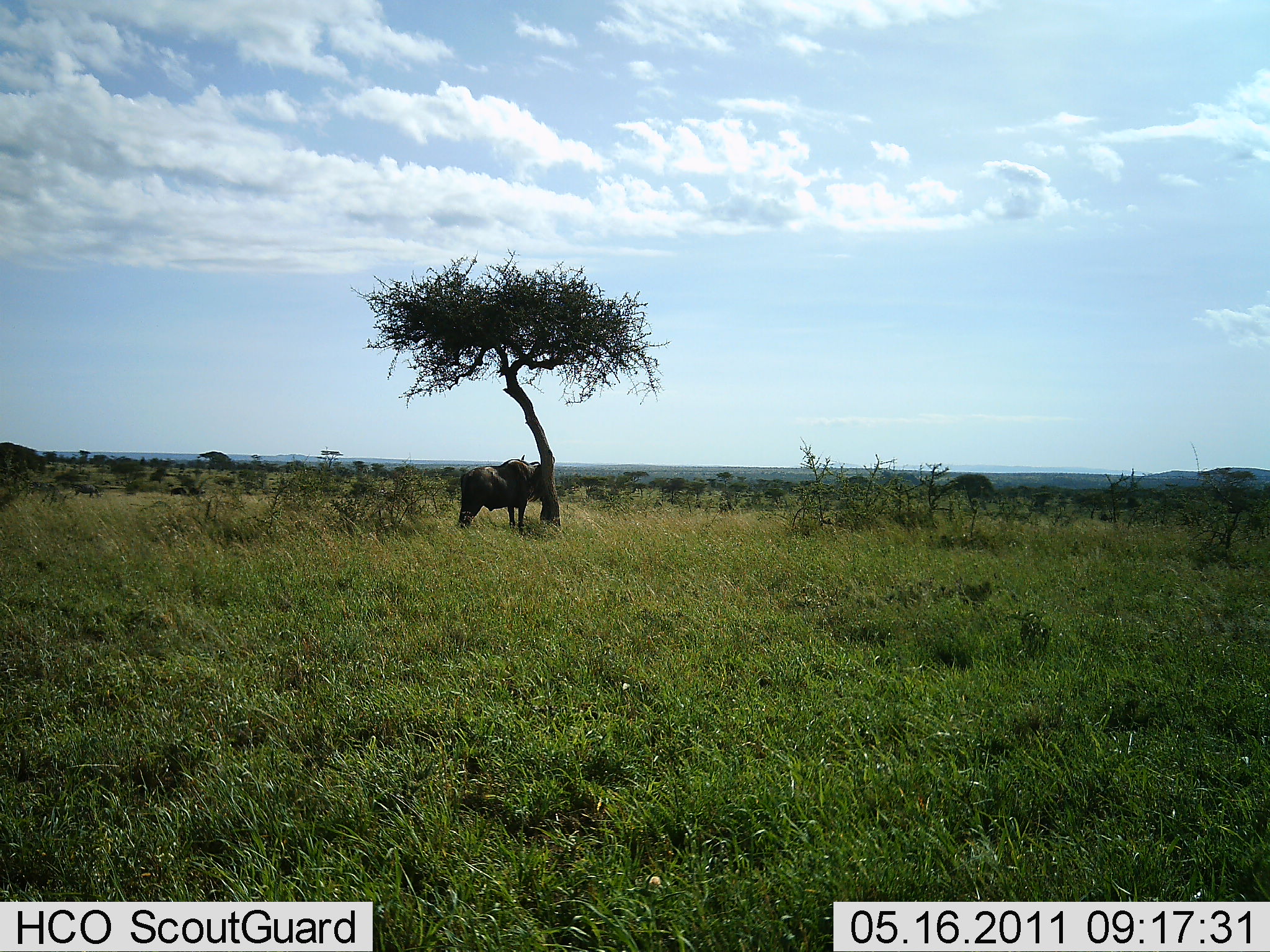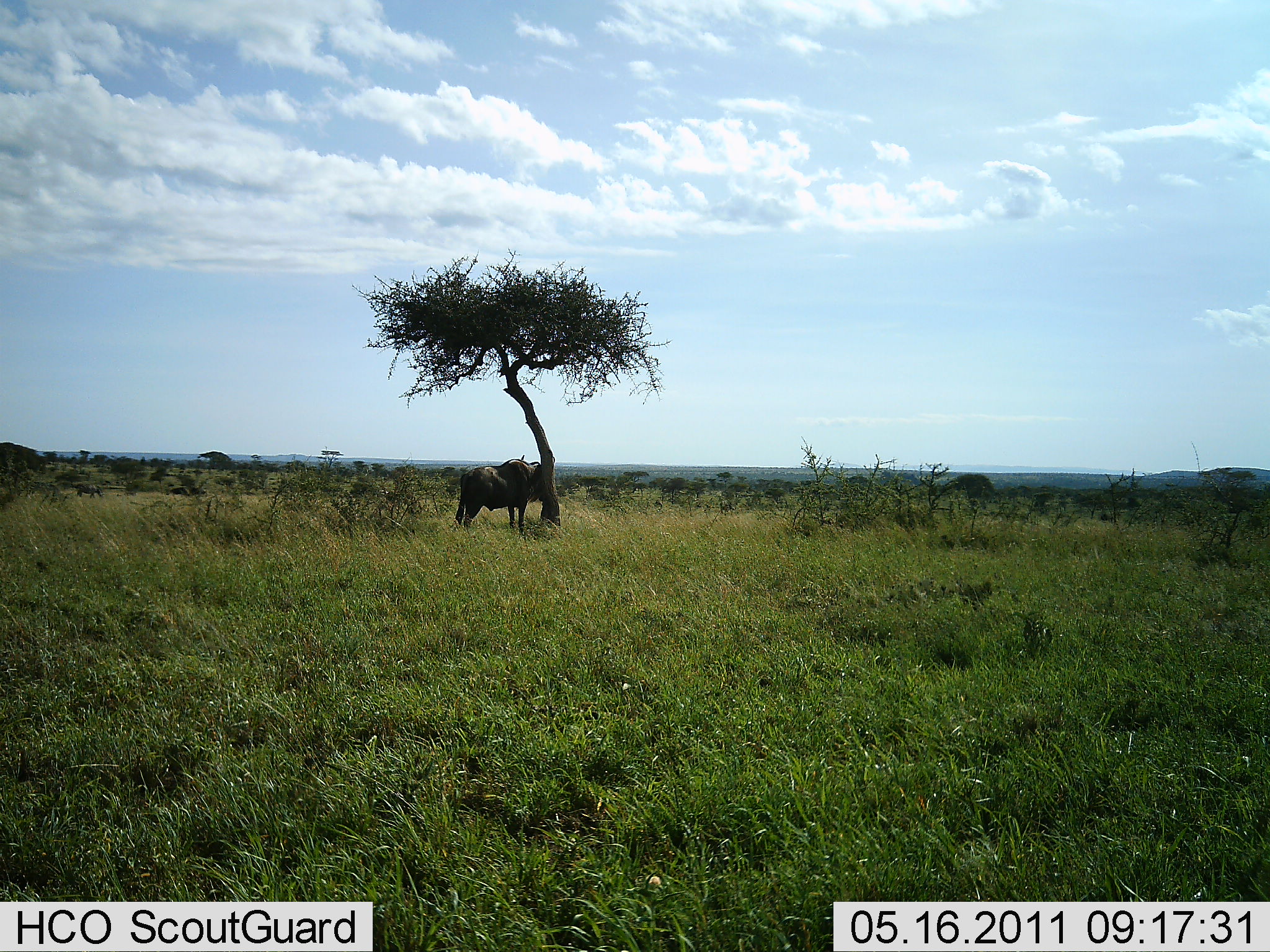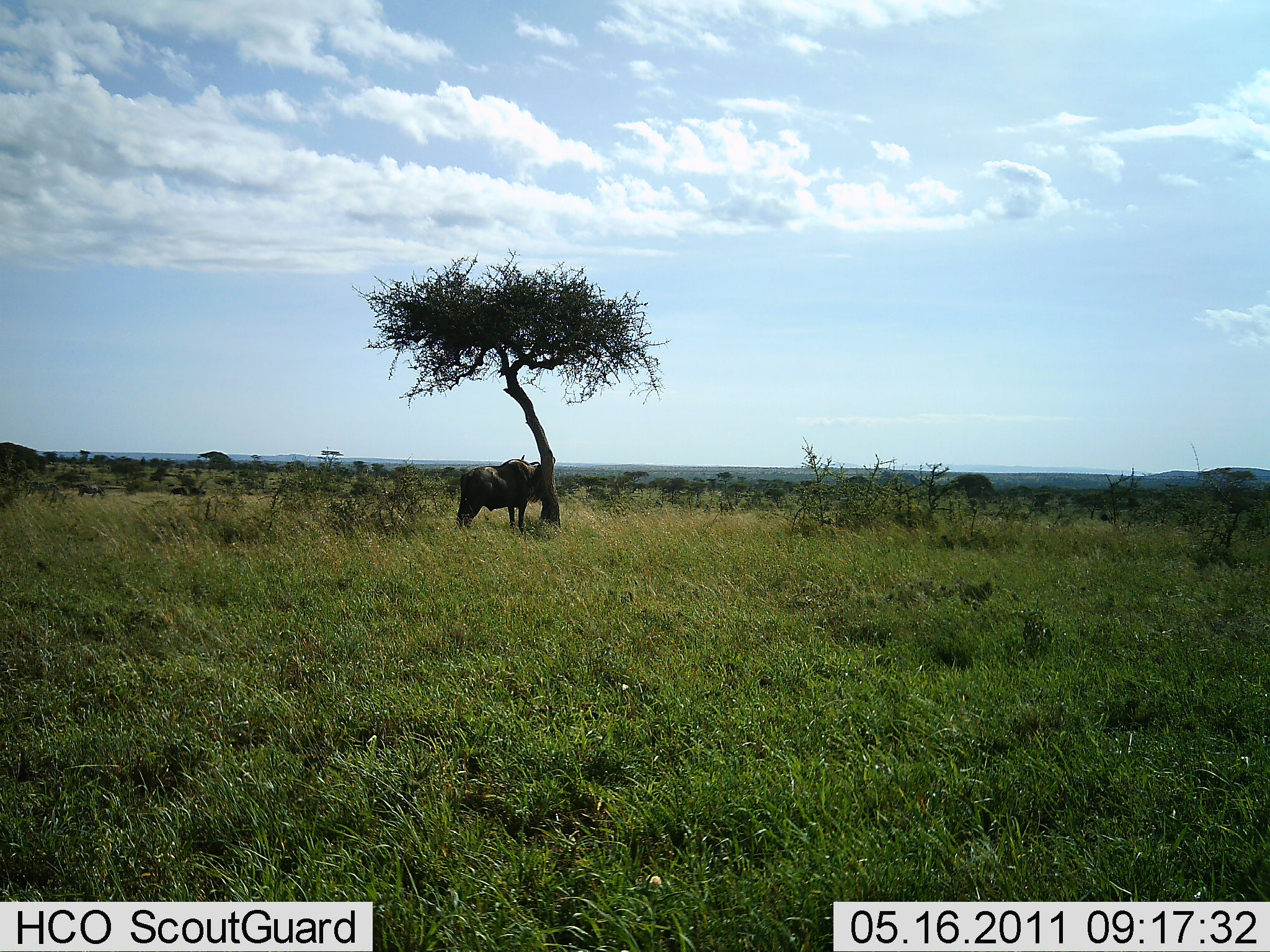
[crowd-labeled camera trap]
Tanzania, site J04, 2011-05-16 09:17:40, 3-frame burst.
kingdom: Animalia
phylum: Chordata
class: Mammalia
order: Artiodactyla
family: Bovidae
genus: Connochaetes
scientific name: Connochaetes taurinus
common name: blue wildebeest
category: wildebeest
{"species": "wildebeest (blue wildebeest) (Connochaetes taurinus)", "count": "1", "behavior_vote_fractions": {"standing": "80%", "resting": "40%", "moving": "0%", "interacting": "0%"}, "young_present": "0%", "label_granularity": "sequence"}